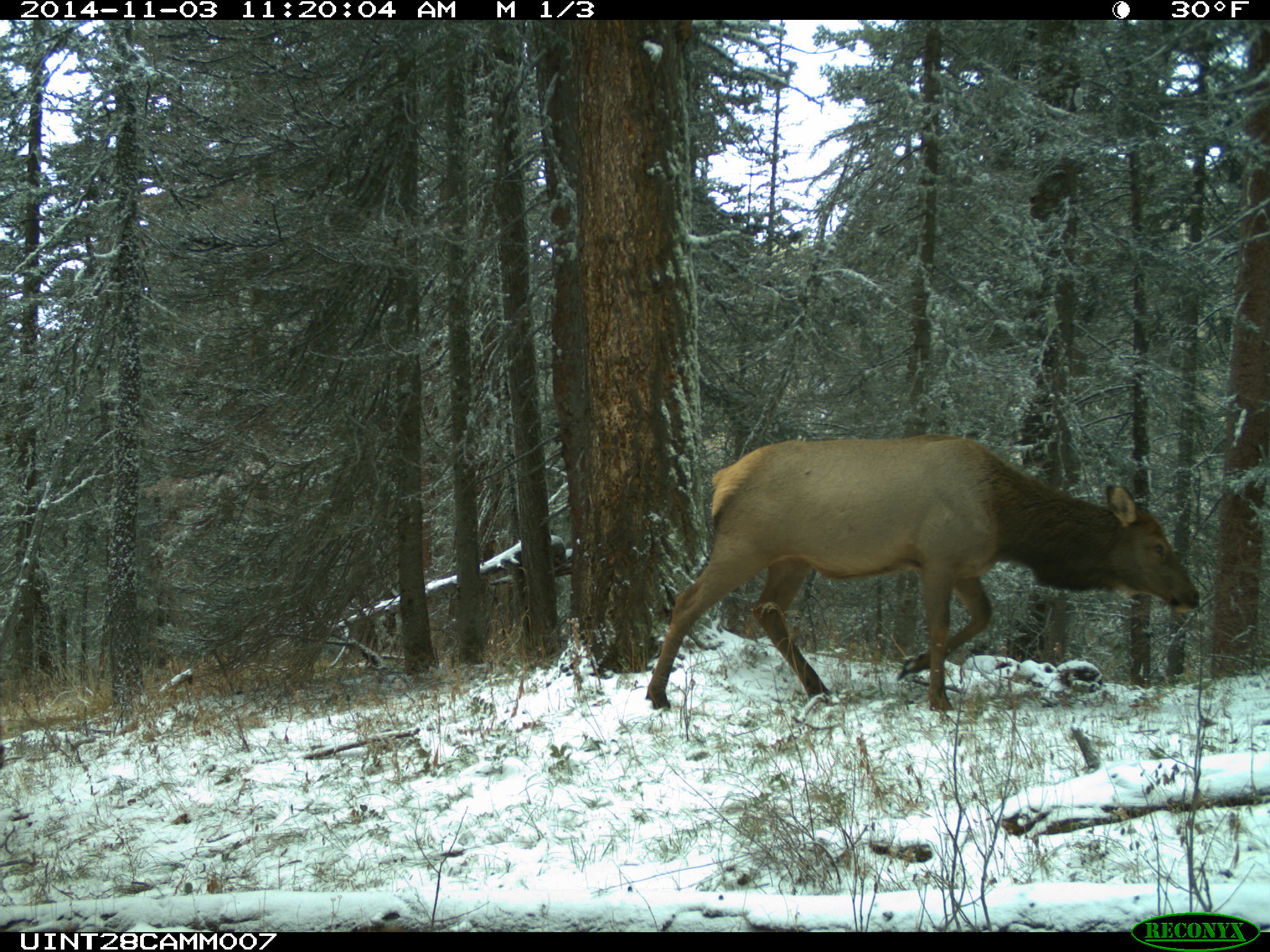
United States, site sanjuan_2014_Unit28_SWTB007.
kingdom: Animalia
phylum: Chordata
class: Mammalia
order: Artiodactyla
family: Cervidae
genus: Cervus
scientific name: Cervus elaphus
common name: red deer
Cervus elaphus (red deer).